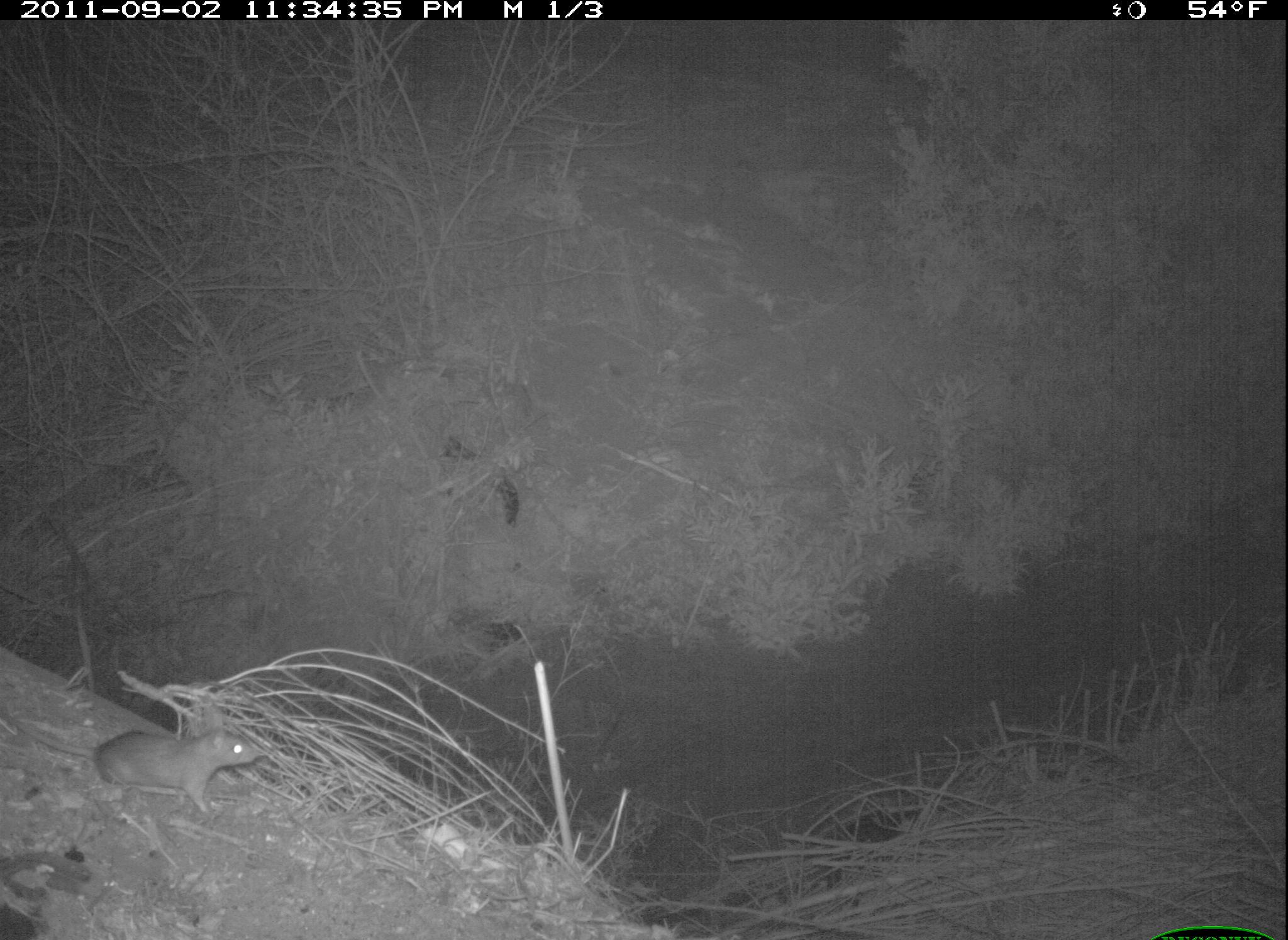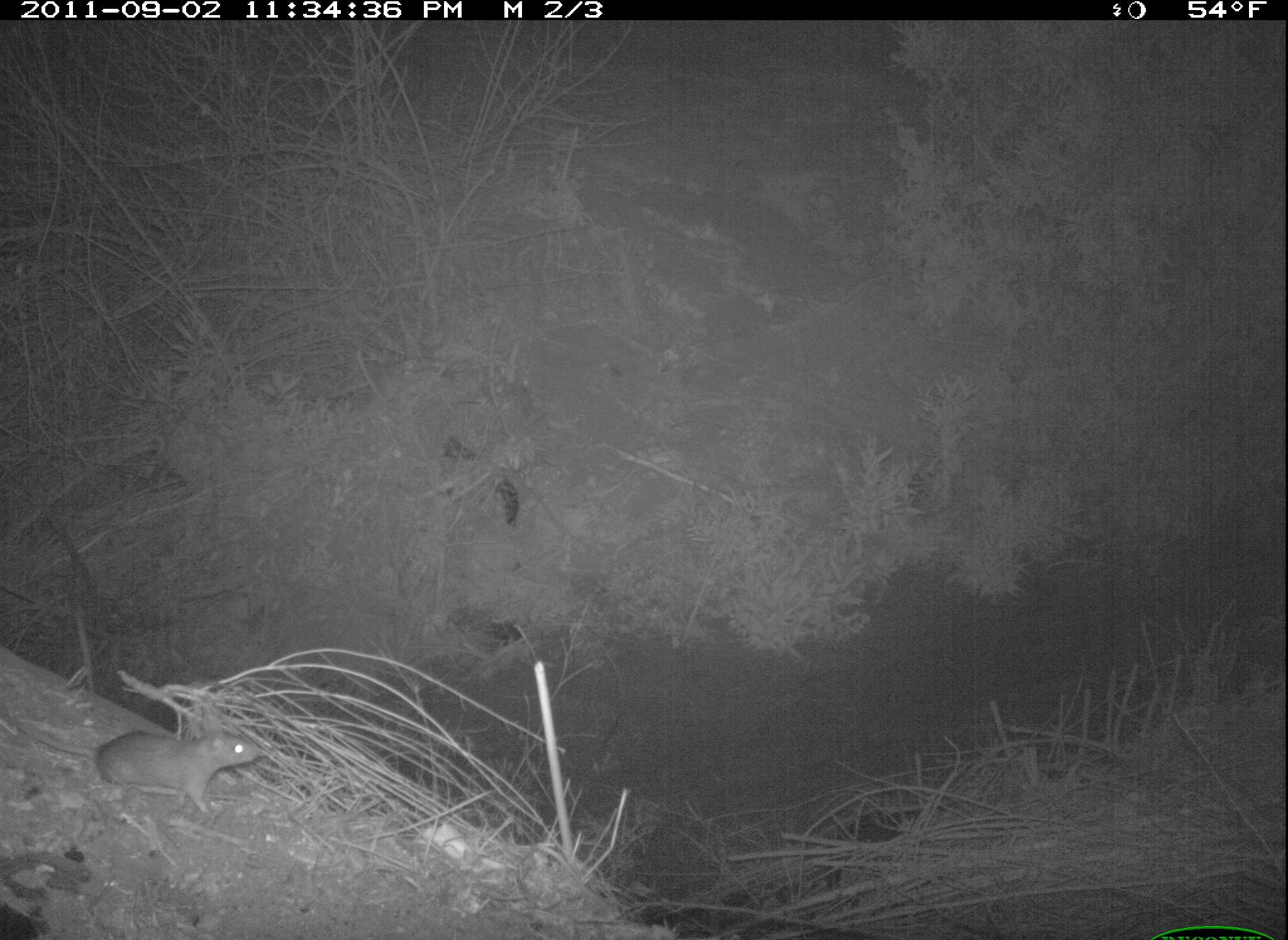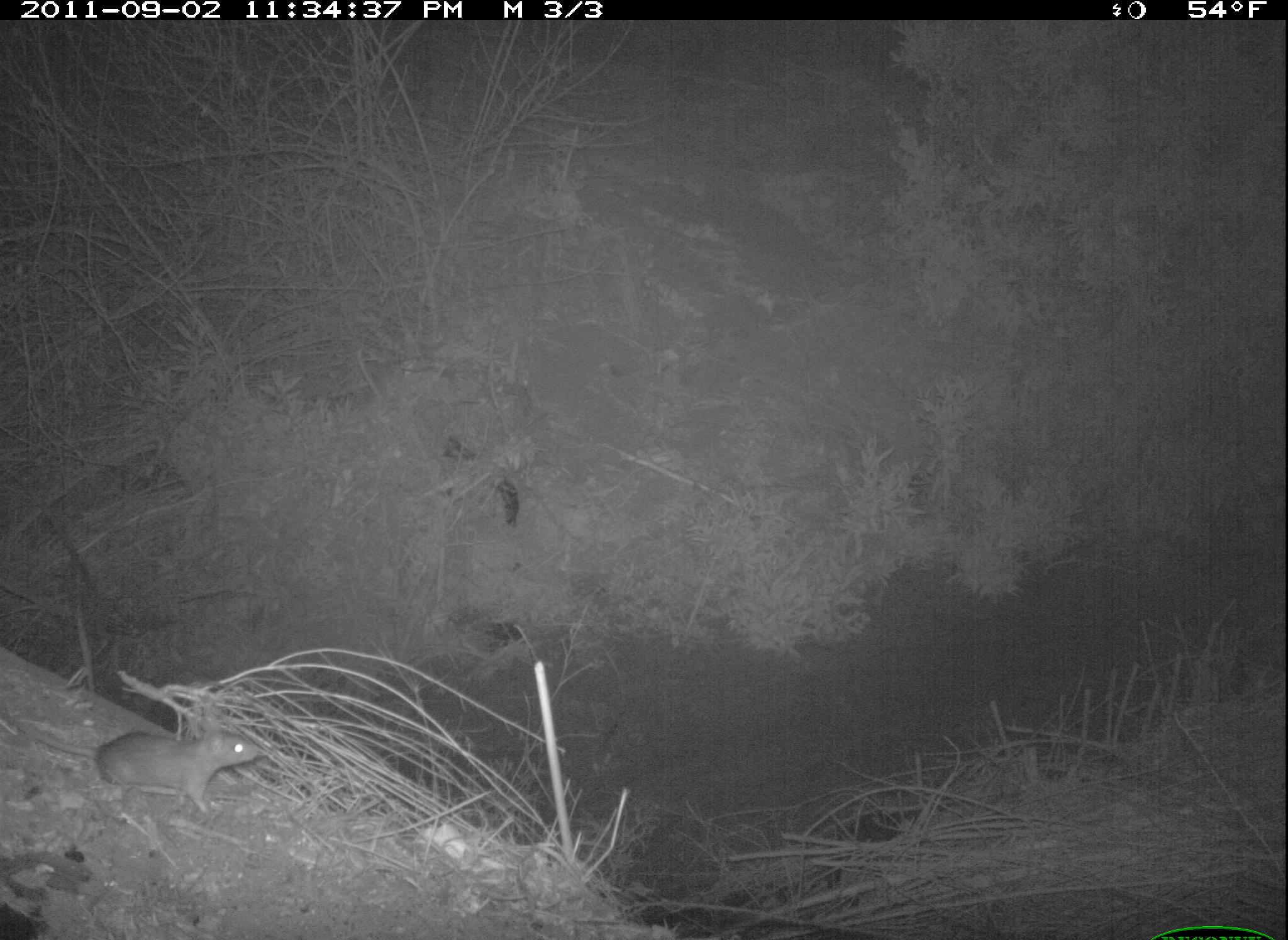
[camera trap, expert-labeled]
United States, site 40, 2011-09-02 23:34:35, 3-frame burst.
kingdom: Animalia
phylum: Chordata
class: Mammalia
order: Rodentia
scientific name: Rodentia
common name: rodent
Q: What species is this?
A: Rodent (Rodentia).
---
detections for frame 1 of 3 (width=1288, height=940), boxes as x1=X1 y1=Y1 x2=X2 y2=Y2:
rodent: x1=13 y1=696 x2=274 y2=825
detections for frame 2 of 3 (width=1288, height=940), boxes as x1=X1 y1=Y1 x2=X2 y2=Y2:
rodent: x1=2 y1=696 x2=277 y2=820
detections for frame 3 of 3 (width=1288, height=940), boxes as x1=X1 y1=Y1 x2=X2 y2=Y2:
rodent: x1=43 y1=705 x2=290 y2=838